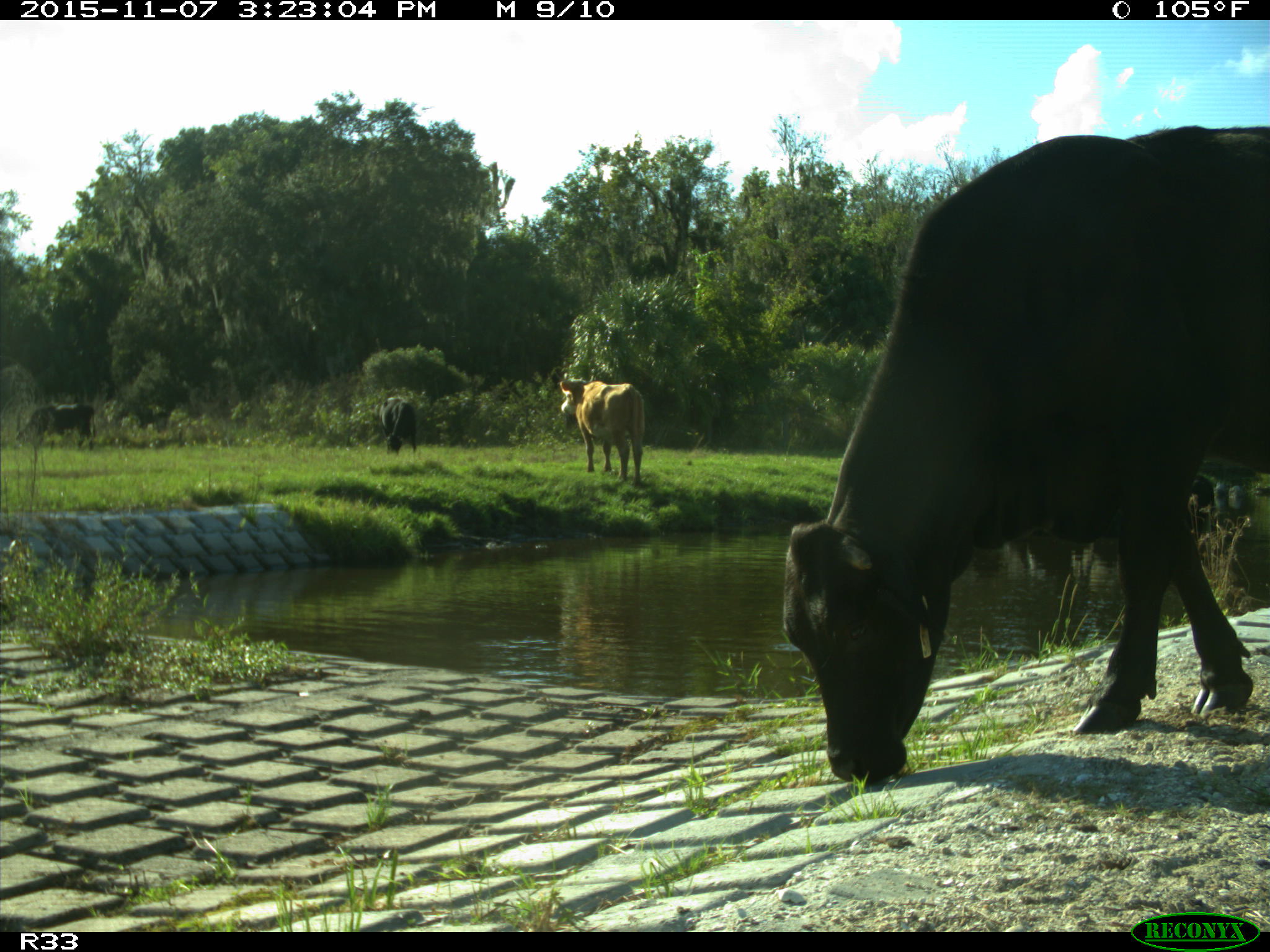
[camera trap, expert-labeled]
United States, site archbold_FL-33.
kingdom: Animalia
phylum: Chordata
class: Mammalia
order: Artiodactyla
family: Bovidae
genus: Bos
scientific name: Bos taurus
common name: domestic cow